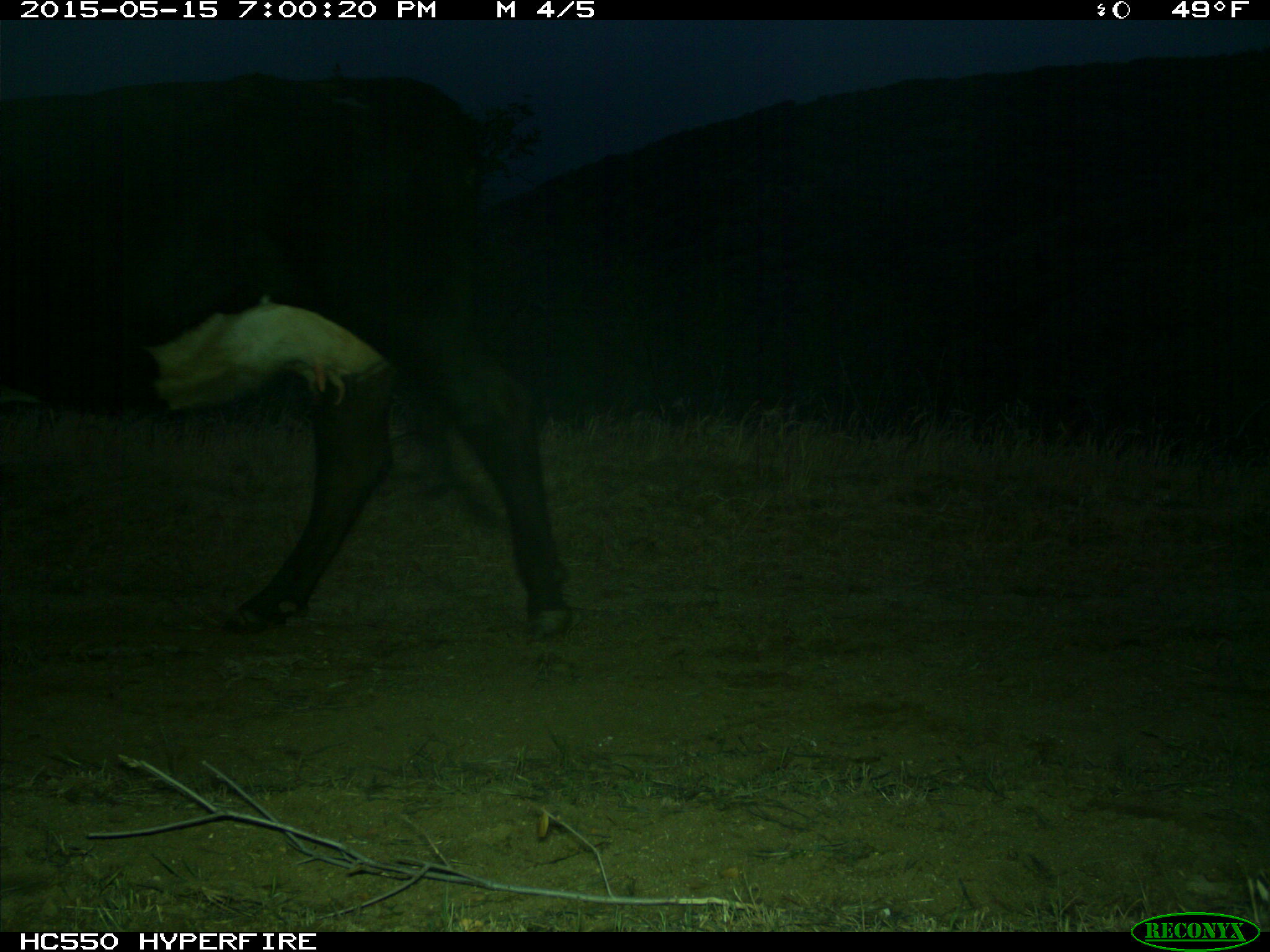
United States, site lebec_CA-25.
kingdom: Animalia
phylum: Chordata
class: Mammalia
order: Artiodactyla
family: Bovidae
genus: Bos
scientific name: Bos taurus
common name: domestic cow